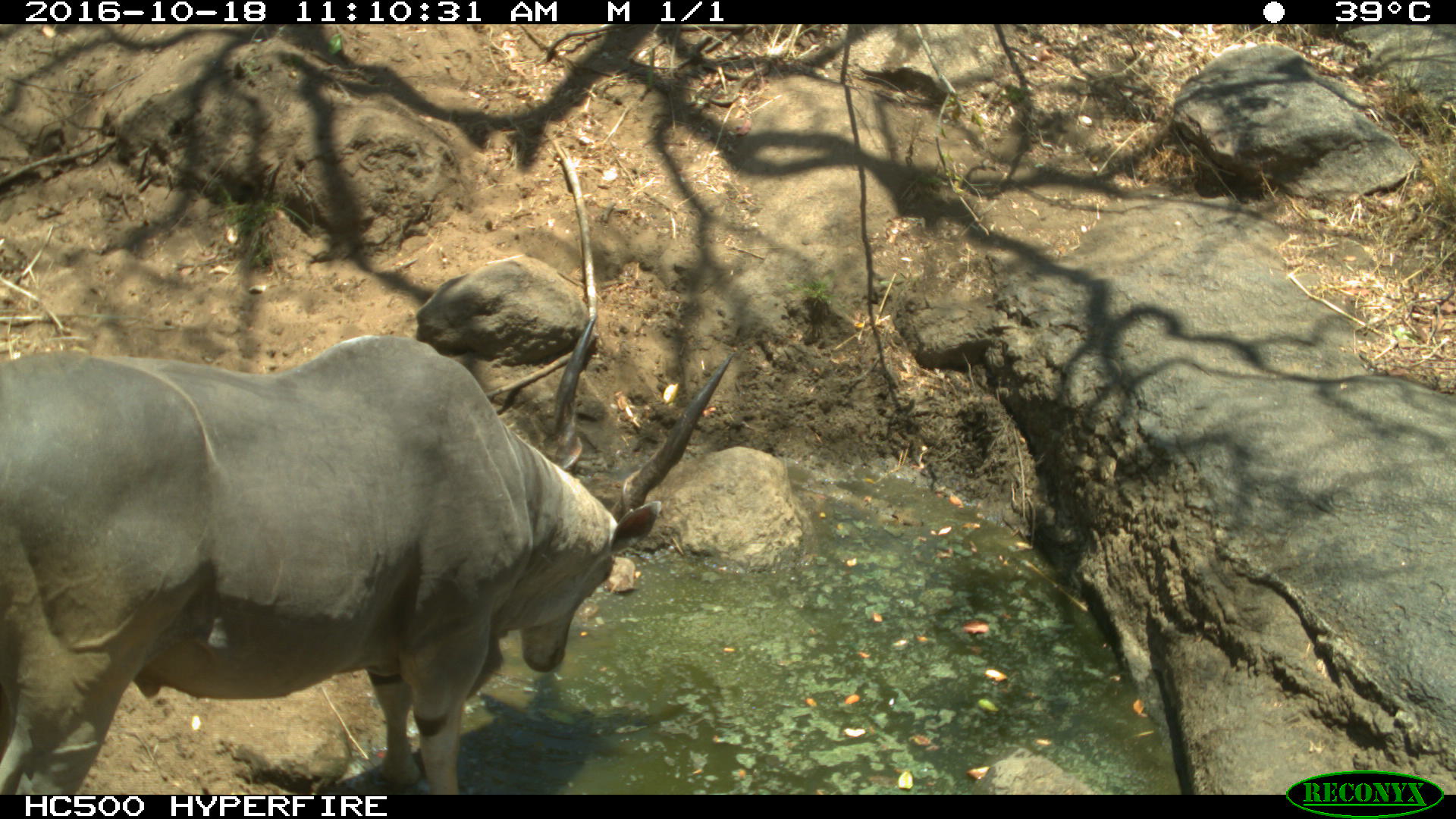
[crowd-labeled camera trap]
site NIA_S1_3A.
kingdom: Animalia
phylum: Chordata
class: Mammalia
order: Artiodactyla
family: Bovidae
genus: Tragelaphus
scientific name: Tragelaphus oryx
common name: eland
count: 1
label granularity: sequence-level